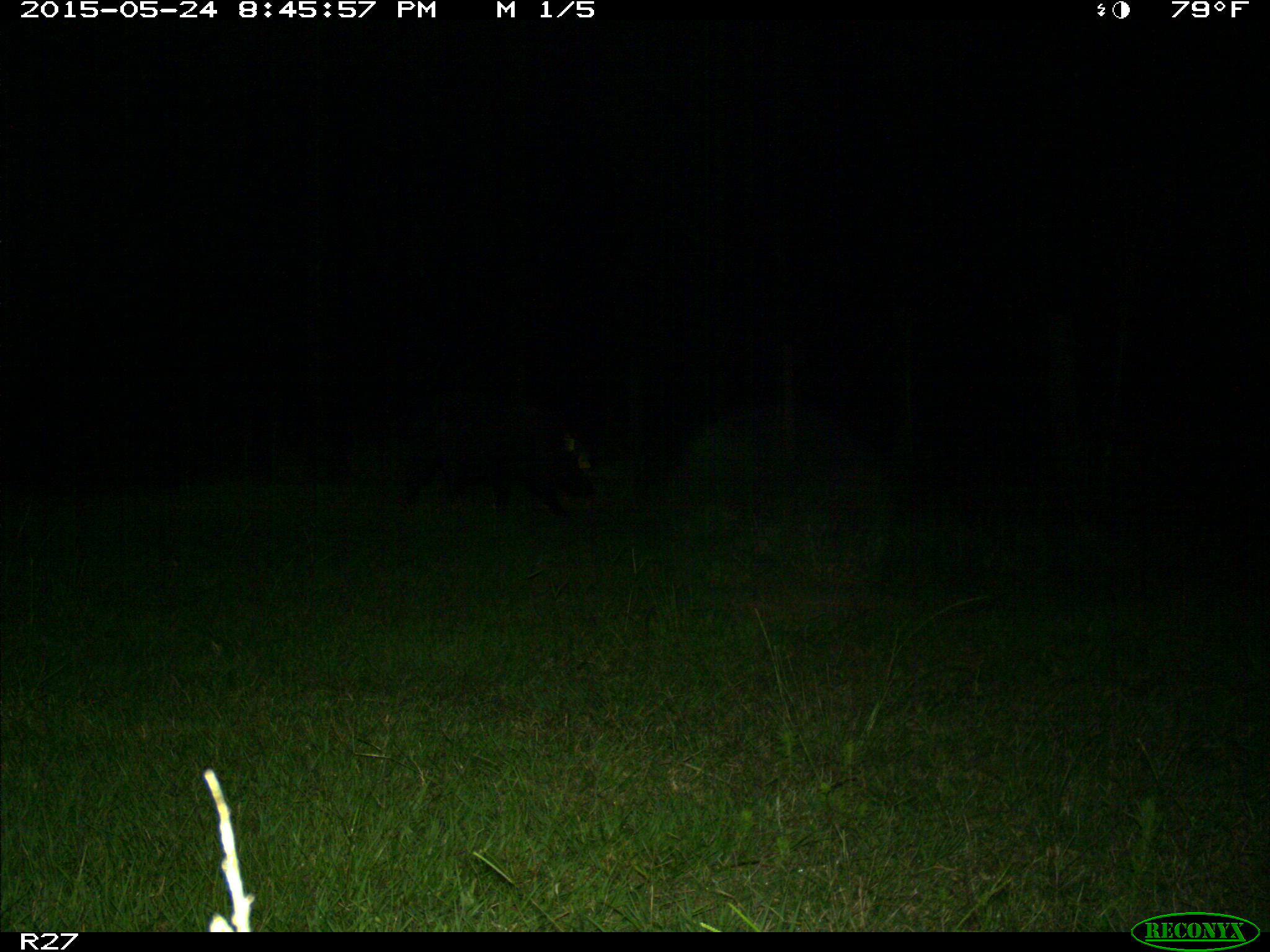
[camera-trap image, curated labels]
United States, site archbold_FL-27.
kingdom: Animalia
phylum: Chordata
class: Mammalia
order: Artiodactyla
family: Suidae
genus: Sus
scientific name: Sus scrofa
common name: wild boar